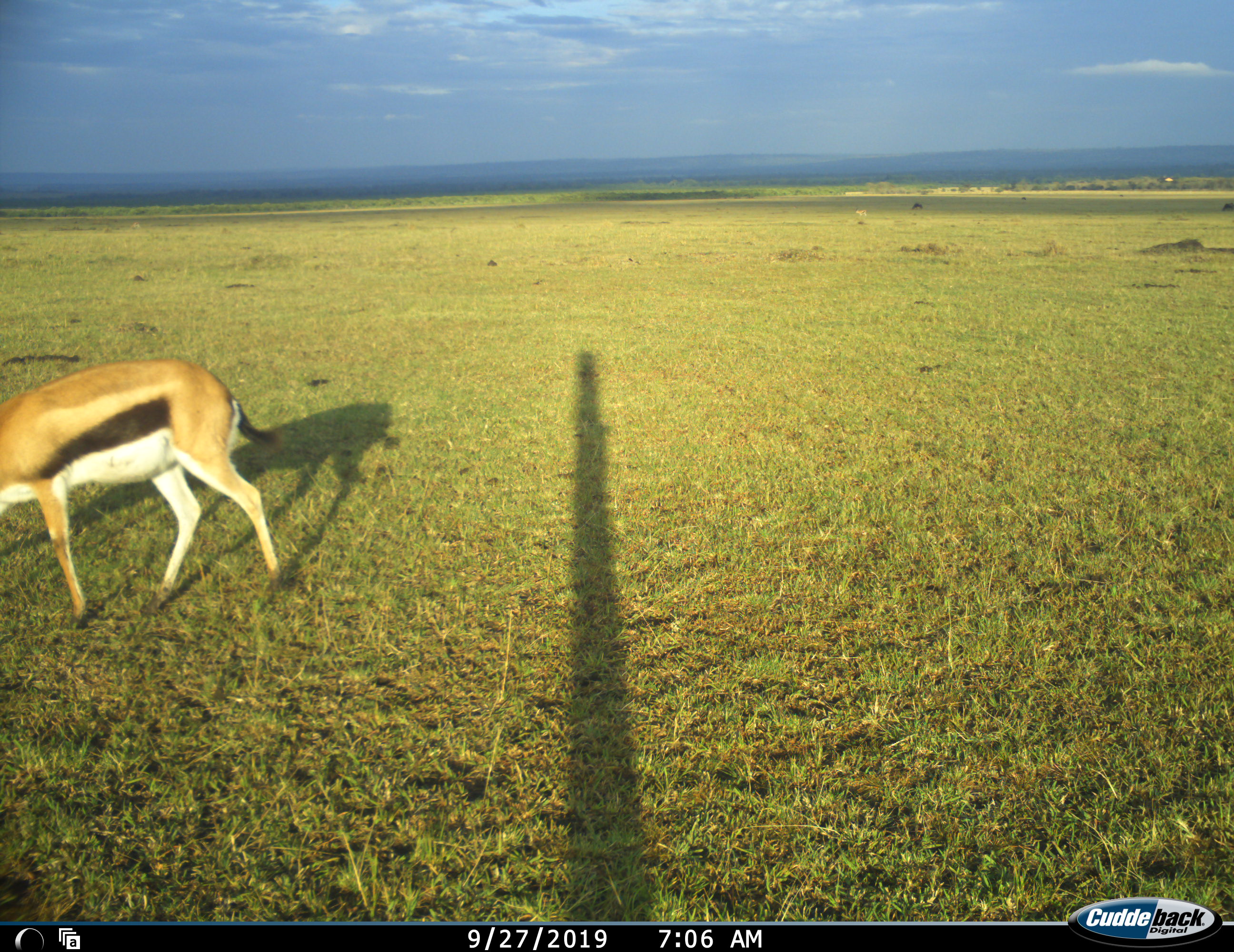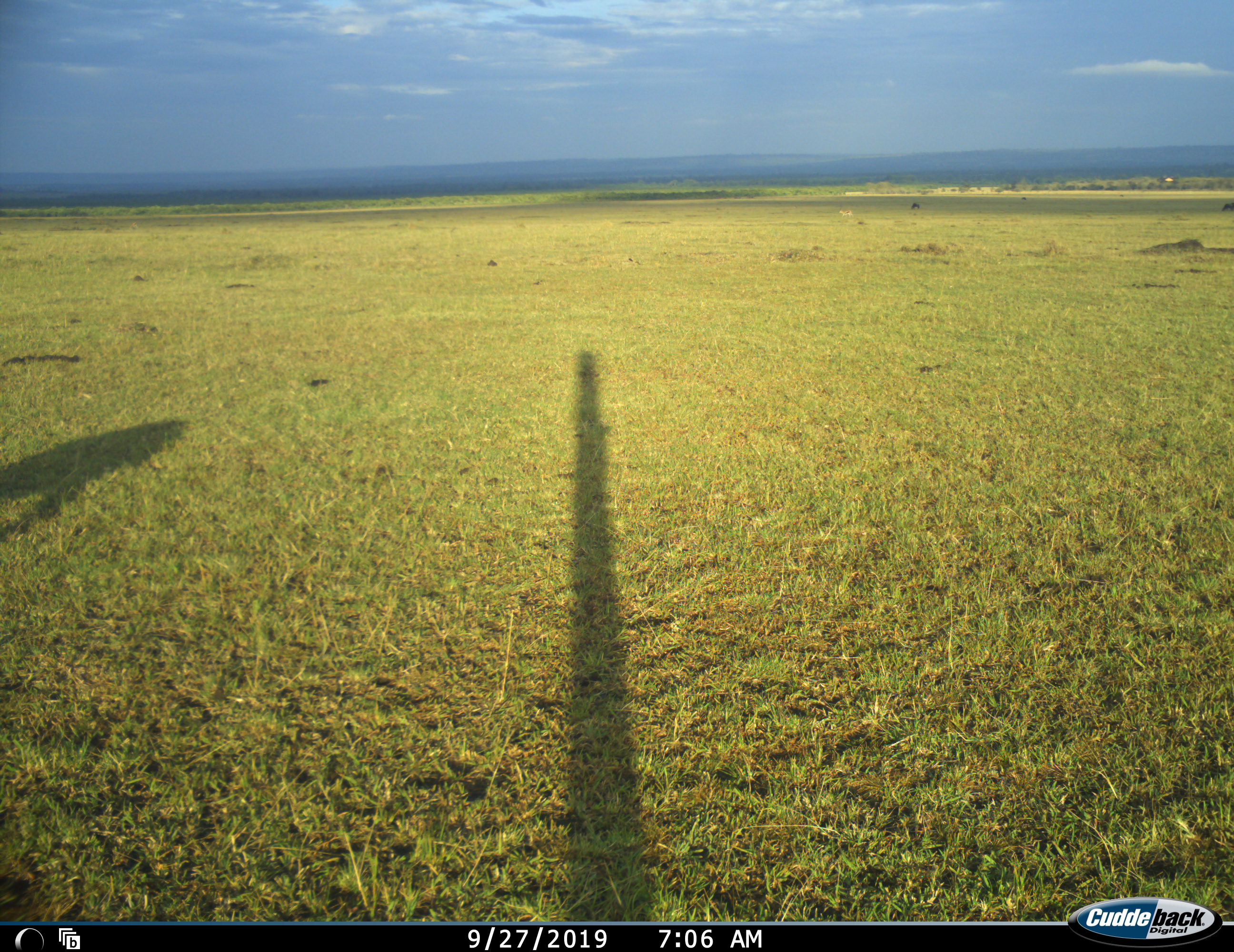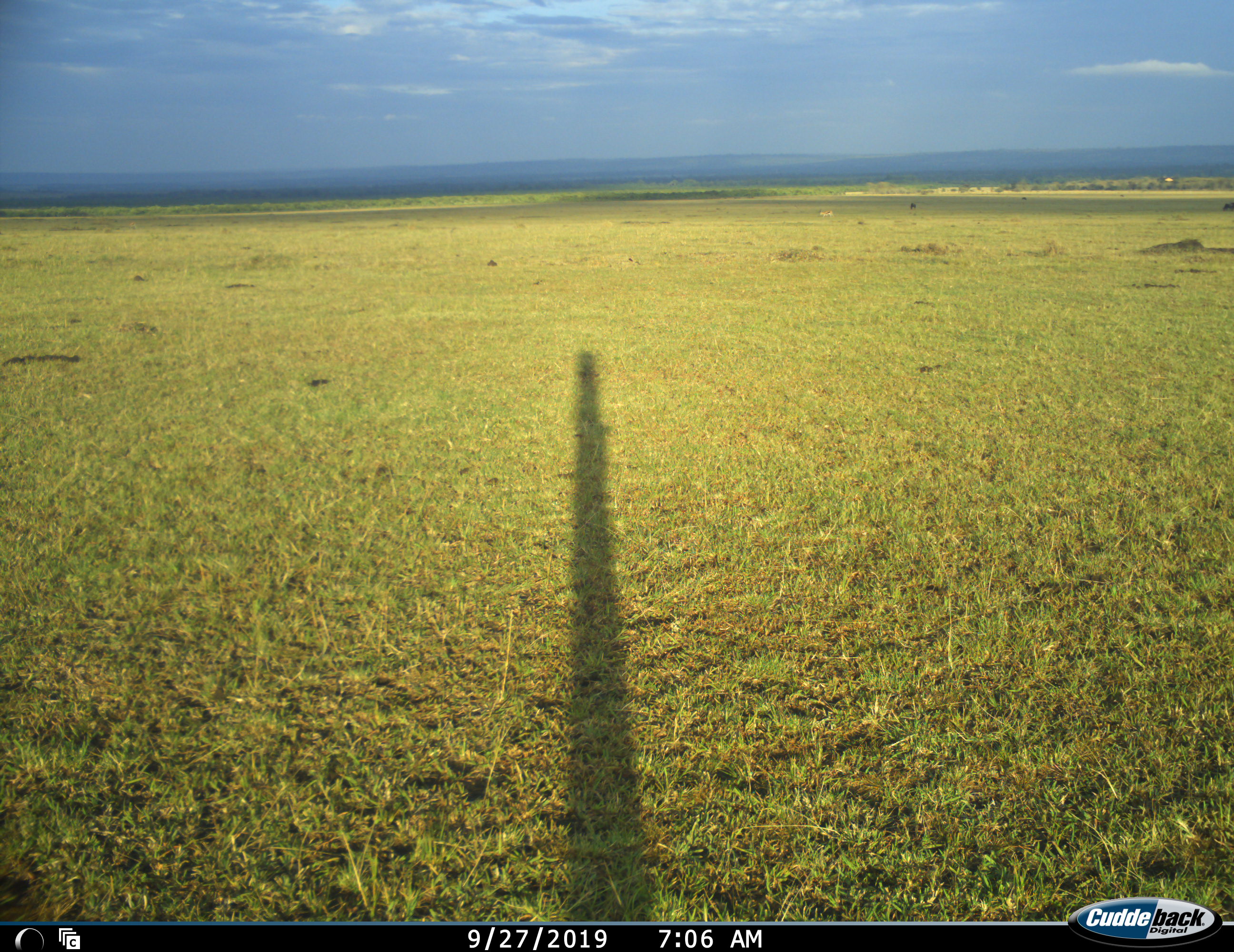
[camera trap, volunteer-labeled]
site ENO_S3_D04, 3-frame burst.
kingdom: Animalia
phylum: Chordata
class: Mammalia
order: Artiodactyla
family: Bovidae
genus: Eudorcas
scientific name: Eudorcas thomsonii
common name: thomson's gazelle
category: gazellethomsons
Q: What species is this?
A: Gazellethomsons (thomson's gazelle) (Eudorcas thomsonii).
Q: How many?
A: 1.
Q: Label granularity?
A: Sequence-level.